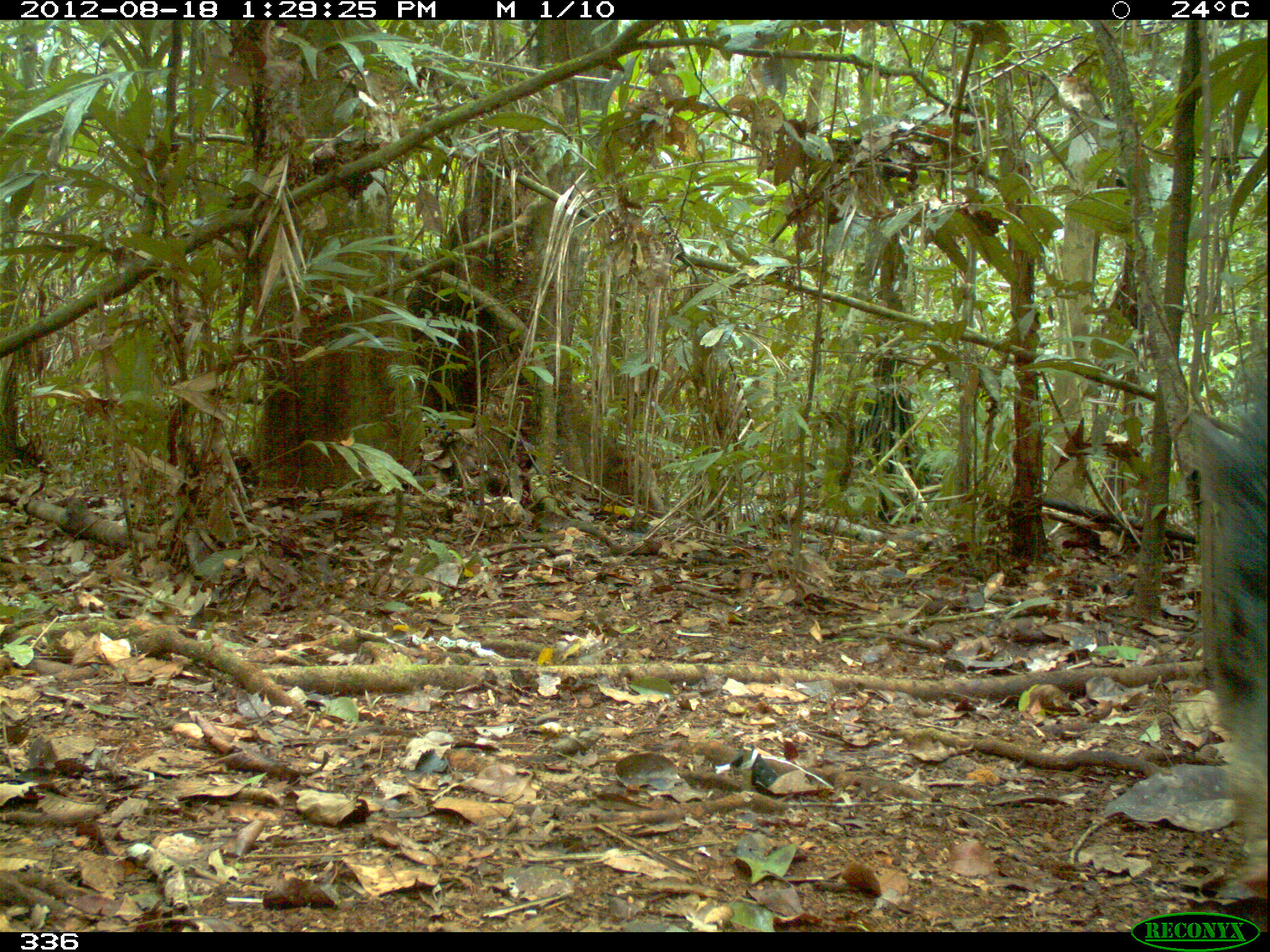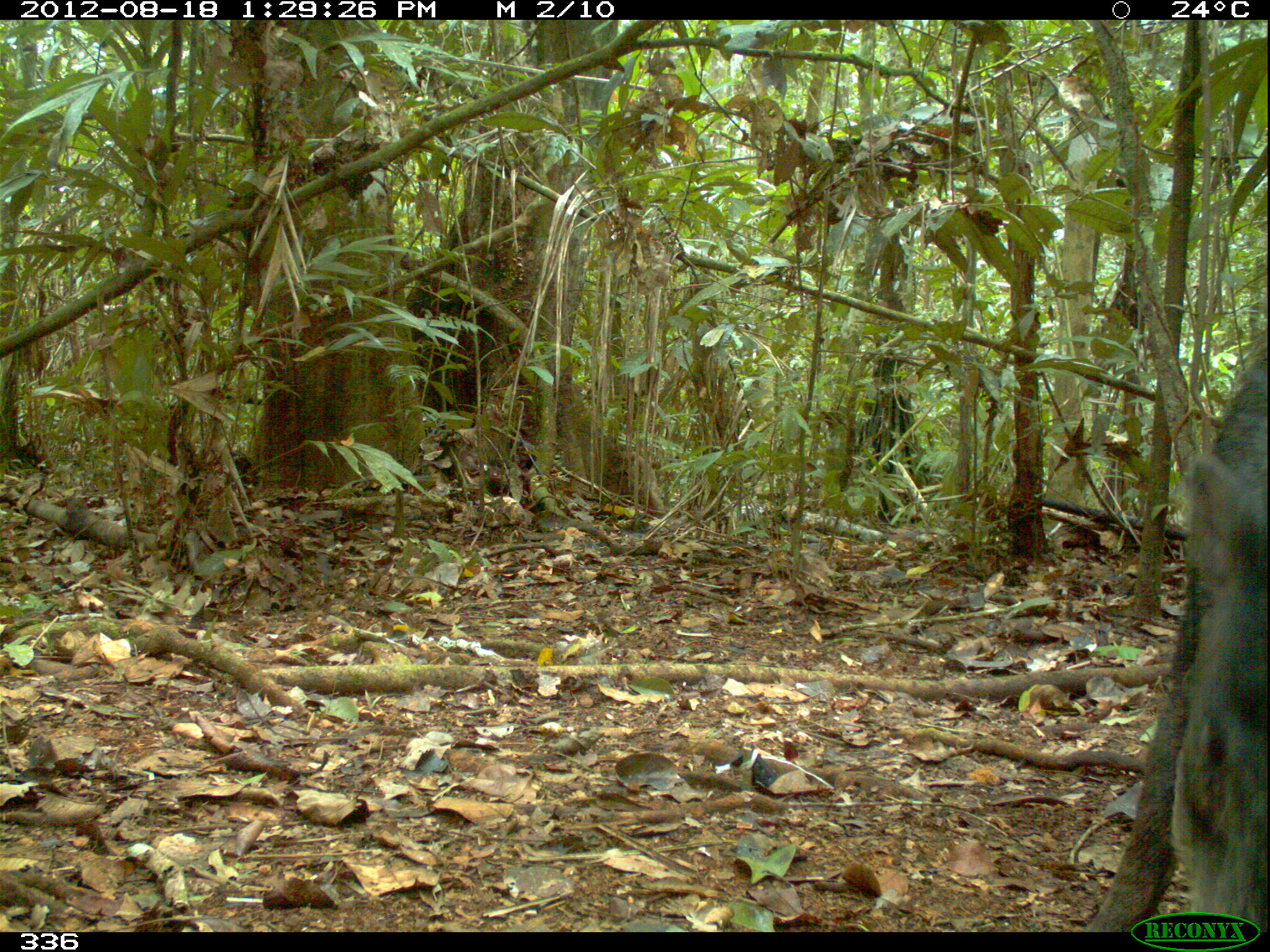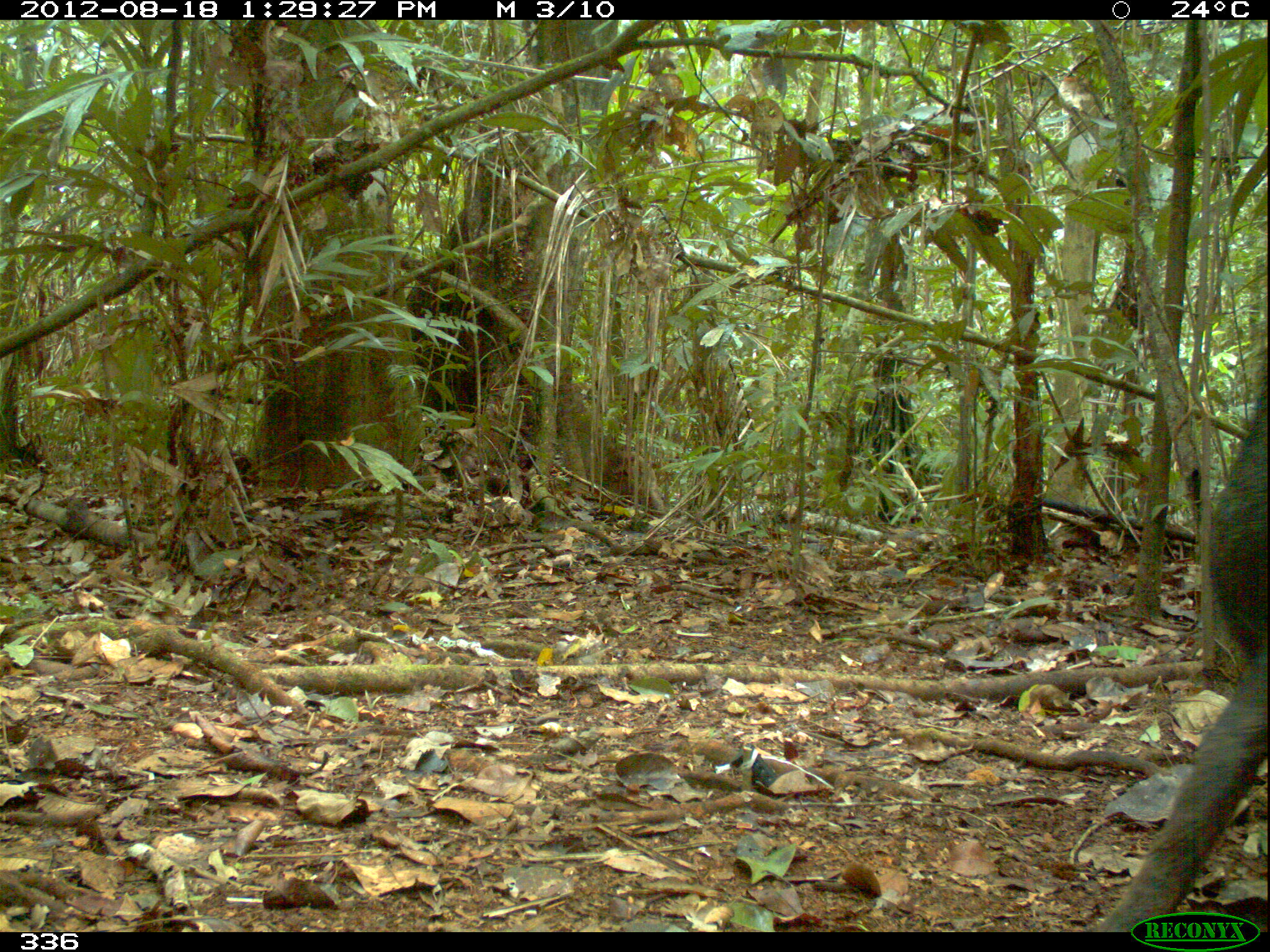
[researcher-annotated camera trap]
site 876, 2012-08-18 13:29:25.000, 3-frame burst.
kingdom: Animalia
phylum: Chordata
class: Mammalia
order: Artiodactyla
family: Tayassuidae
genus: Tayassu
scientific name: Tayassu pecari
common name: white-lipped peccary